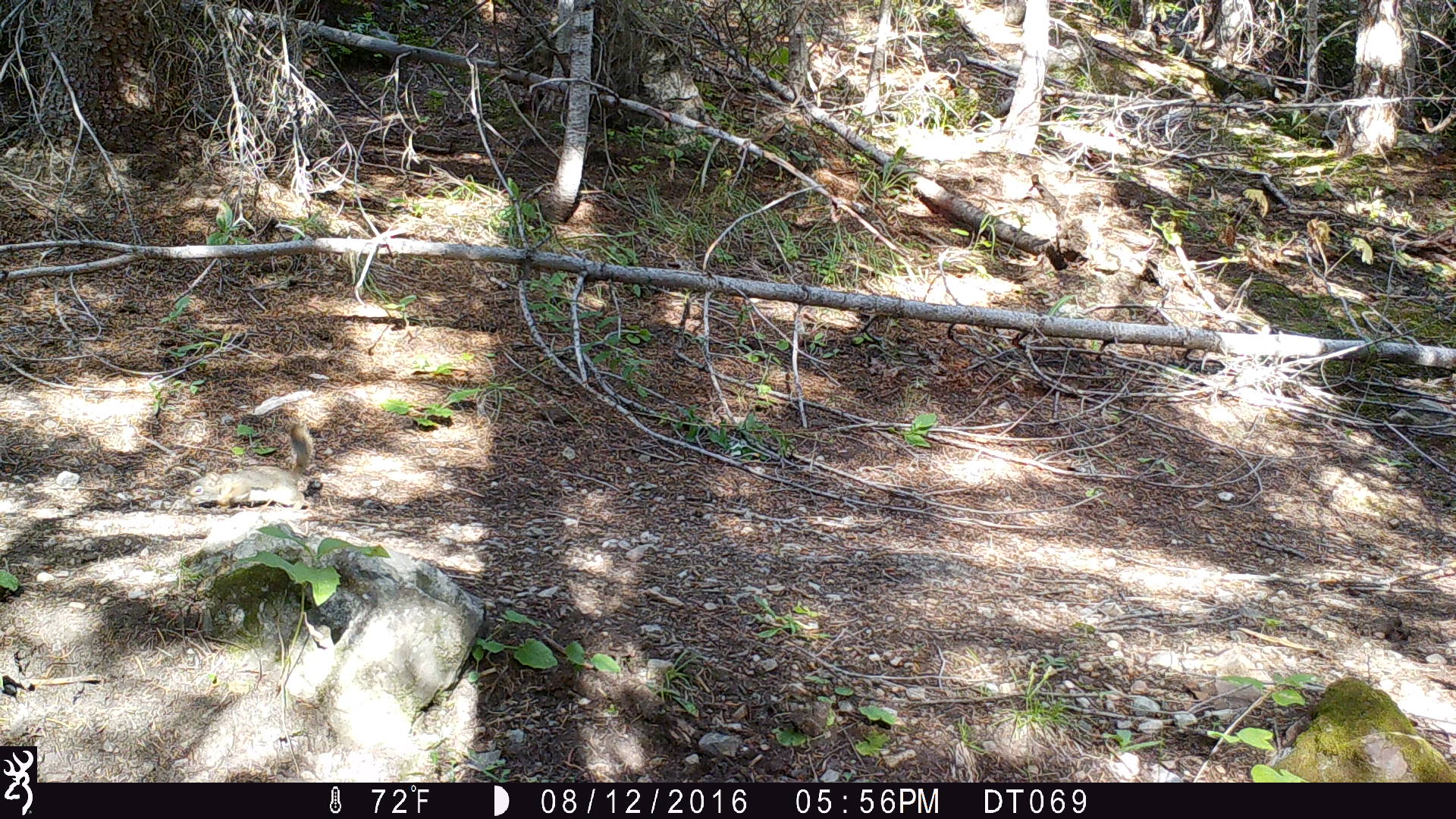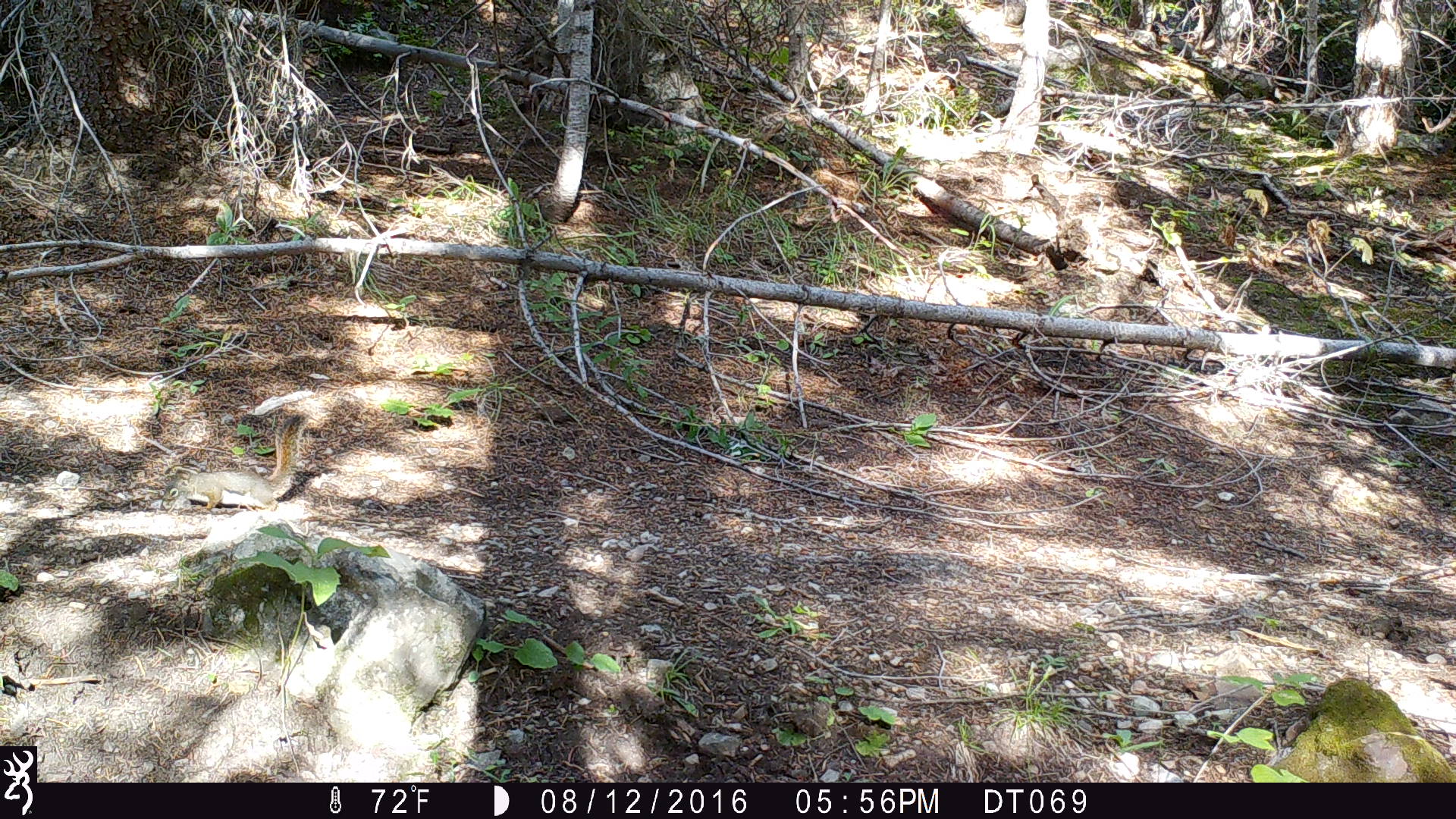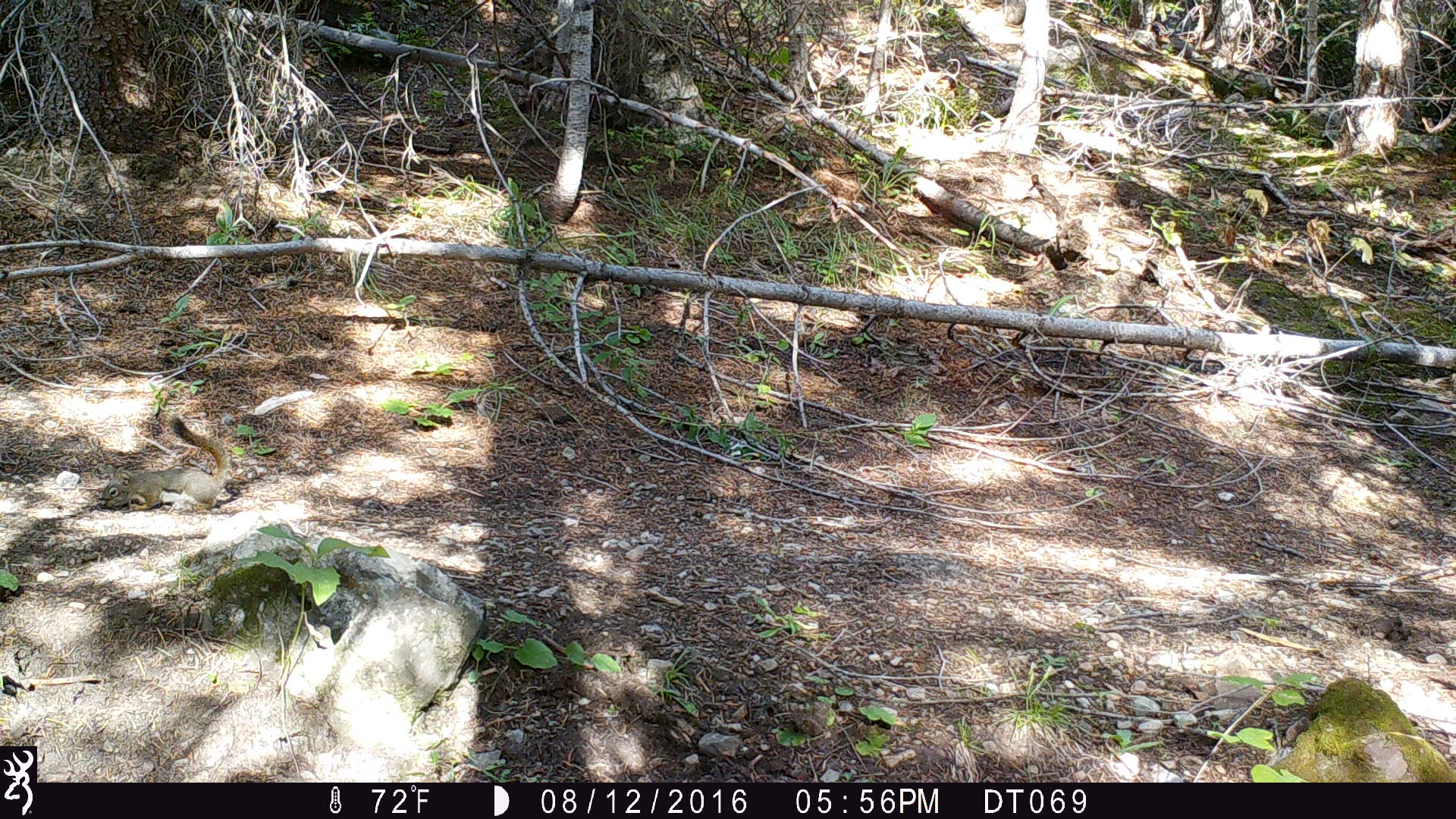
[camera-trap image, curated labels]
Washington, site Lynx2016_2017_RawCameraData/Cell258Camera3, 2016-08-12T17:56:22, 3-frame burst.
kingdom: Animalia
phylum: Chordata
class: Mammalia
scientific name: Mammalia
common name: small mammal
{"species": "small mammal (Mammalia)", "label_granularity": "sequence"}